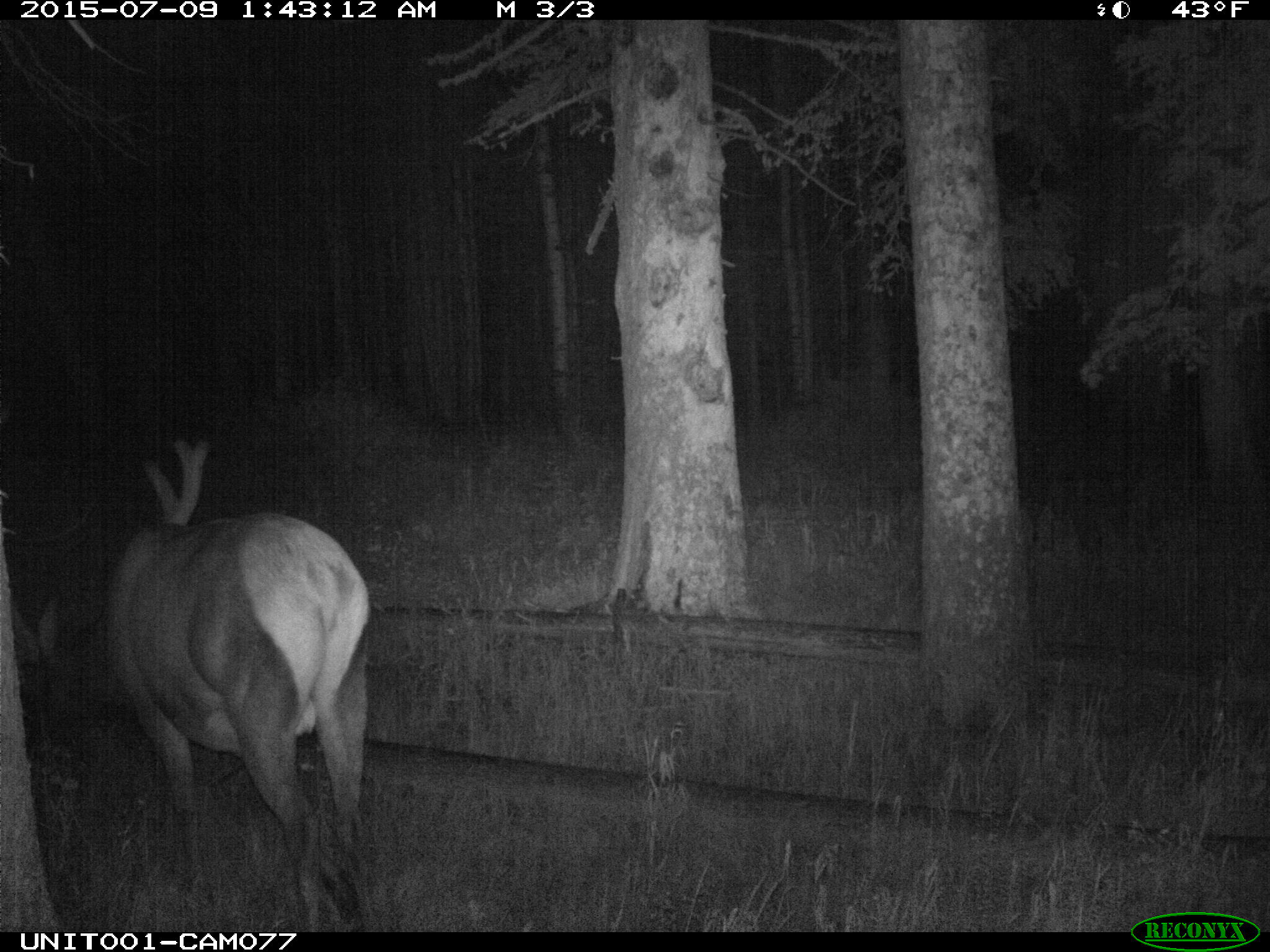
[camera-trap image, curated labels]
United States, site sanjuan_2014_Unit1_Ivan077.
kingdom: Animalia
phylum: Chordata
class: Mammalia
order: Artiodactyla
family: Cervidae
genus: Cervus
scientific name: Cervus elaphus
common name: red deer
Cervus elaphus (red deer).